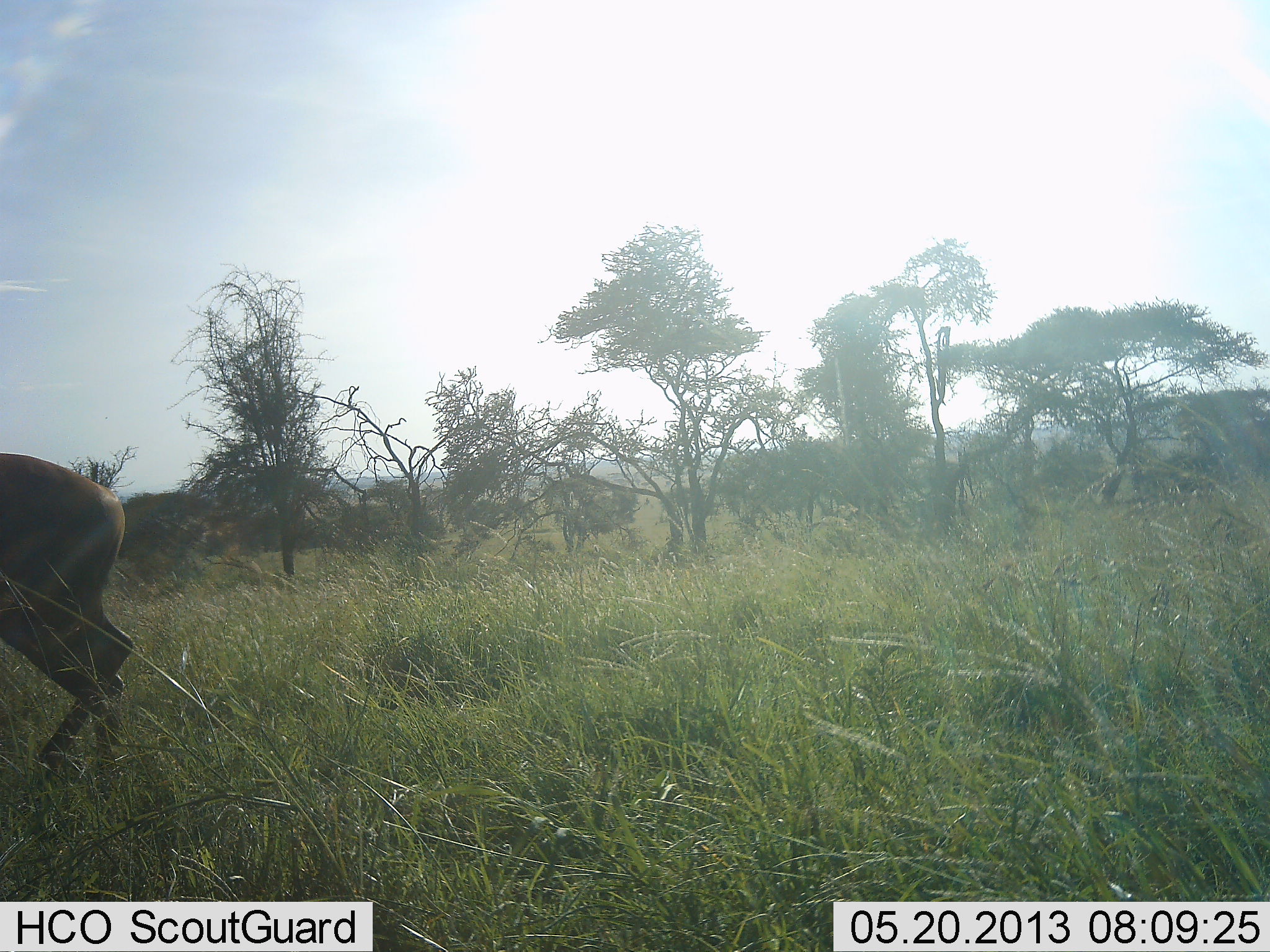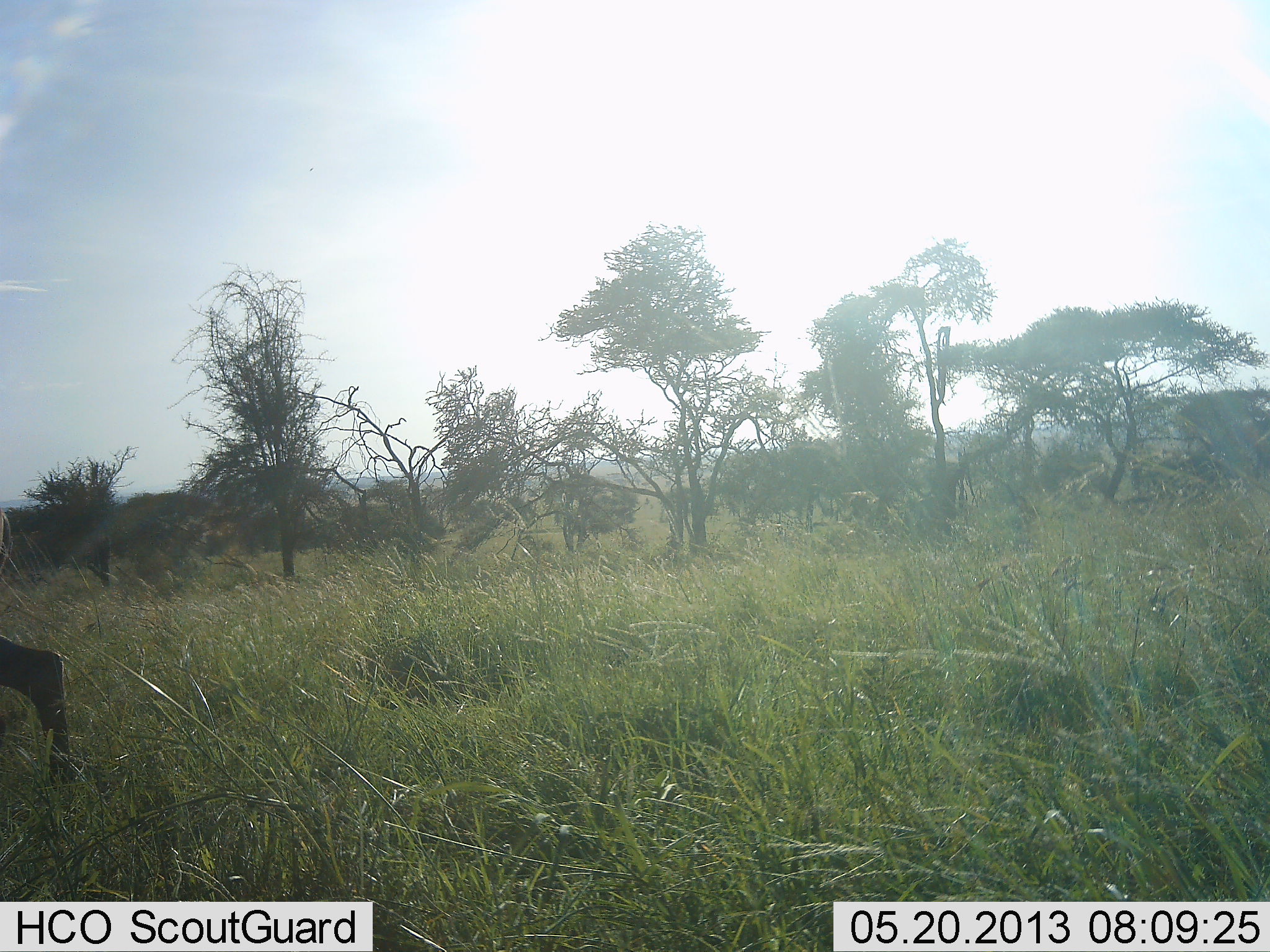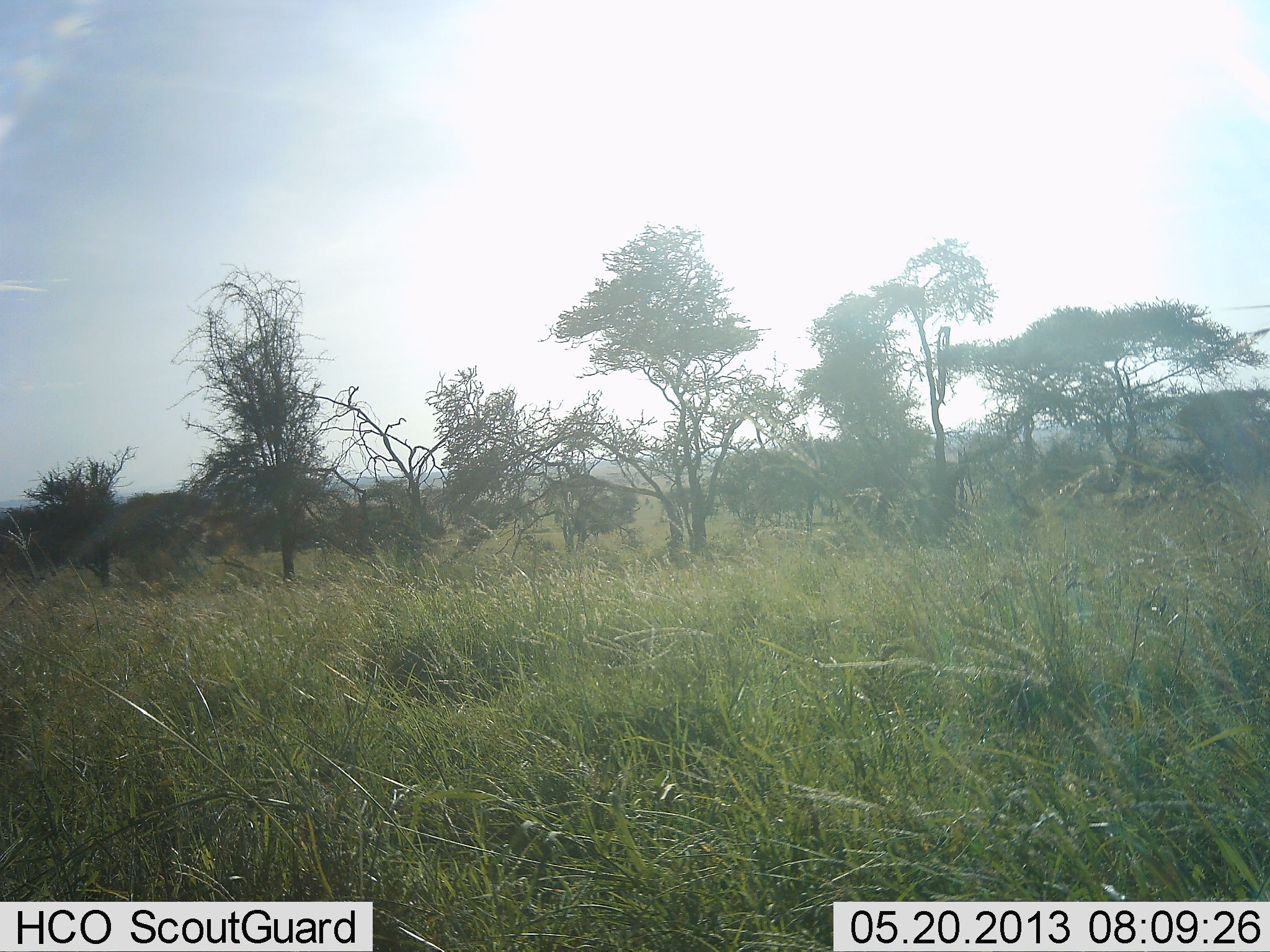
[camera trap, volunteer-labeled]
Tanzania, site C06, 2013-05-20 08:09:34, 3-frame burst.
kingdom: Animalia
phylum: Chordata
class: Mammalia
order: Artiodactyla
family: Bovidae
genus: Aepyceros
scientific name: Aepyceros melampus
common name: impala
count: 1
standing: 0%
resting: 0%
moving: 100%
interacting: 0%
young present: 0%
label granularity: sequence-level